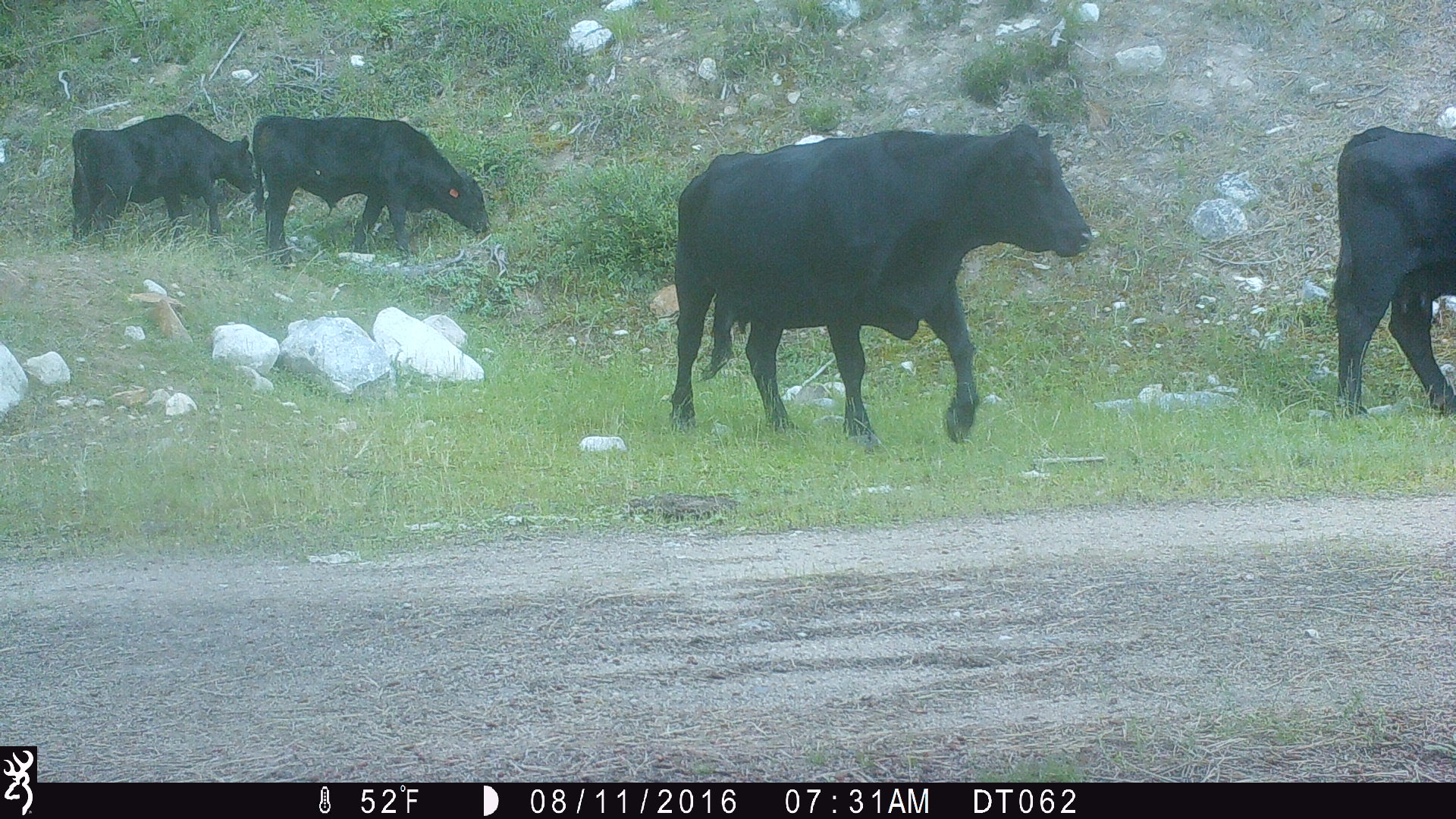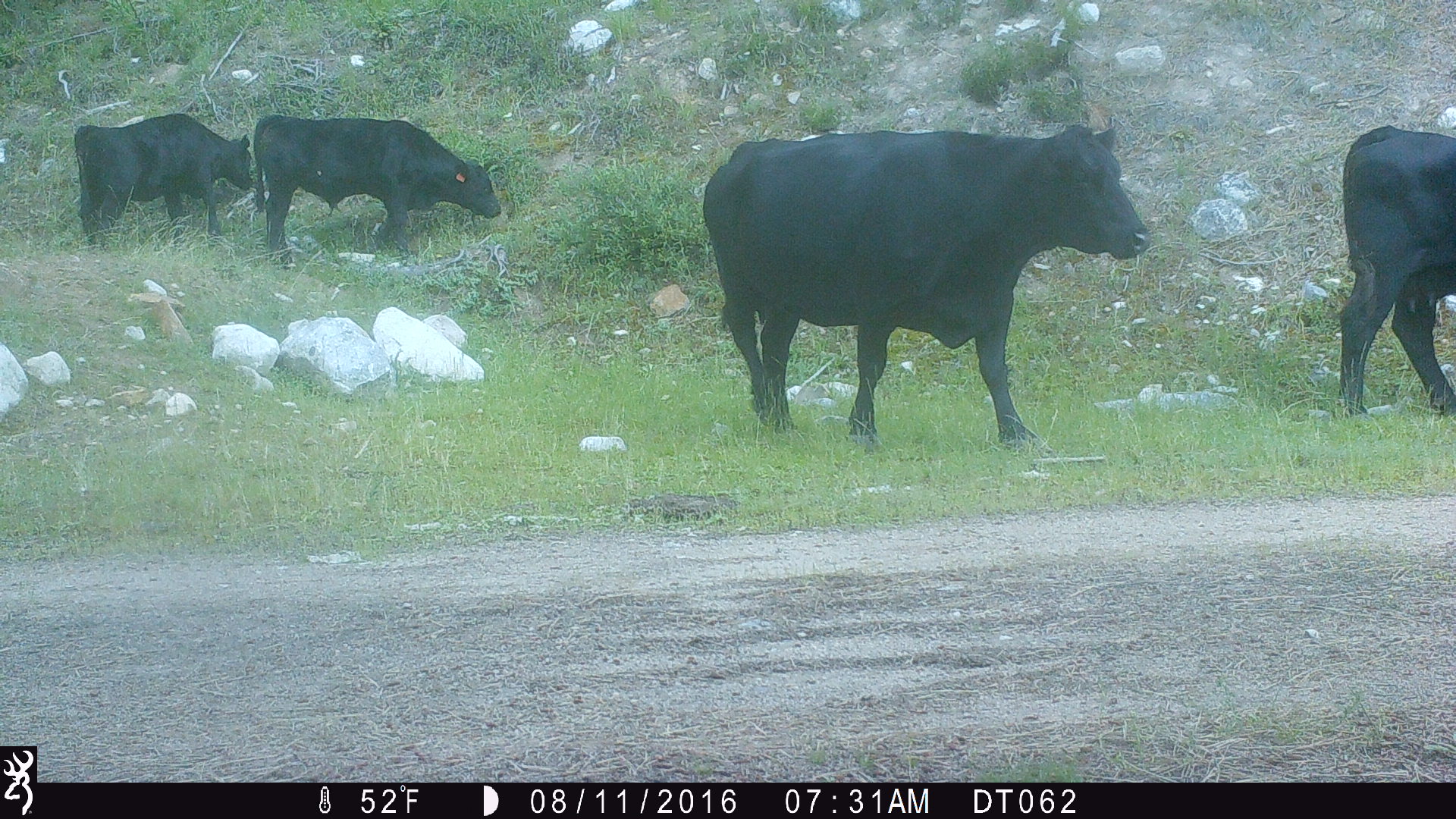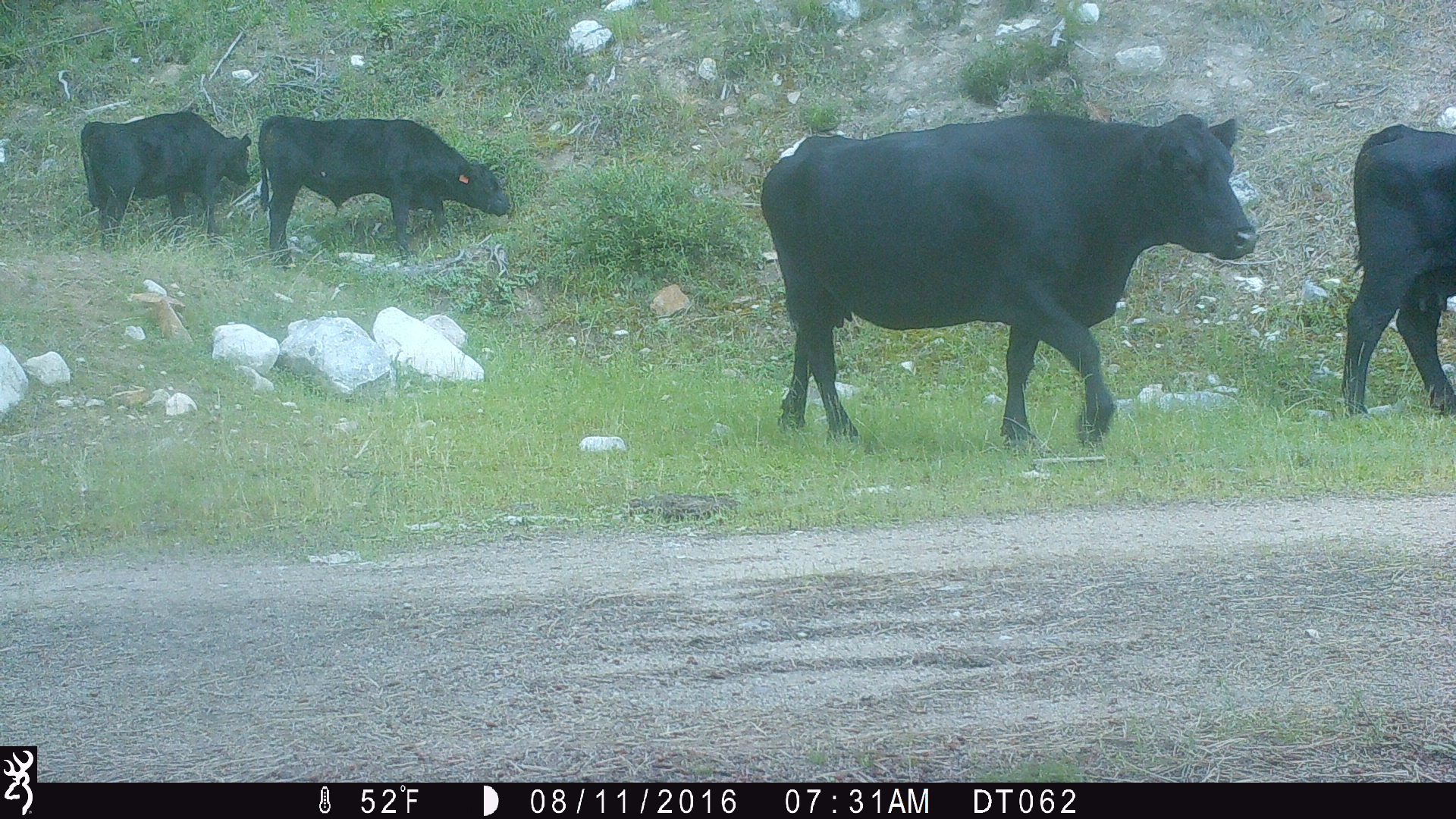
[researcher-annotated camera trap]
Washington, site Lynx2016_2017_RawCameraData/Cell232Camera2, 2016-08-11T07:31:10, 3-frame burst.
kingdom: Animalia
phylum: Chordata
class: Mammalia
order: Artiodactyla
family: Bovidae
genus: Bos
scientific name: Bos taurus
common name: domestic cattle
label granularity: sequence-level